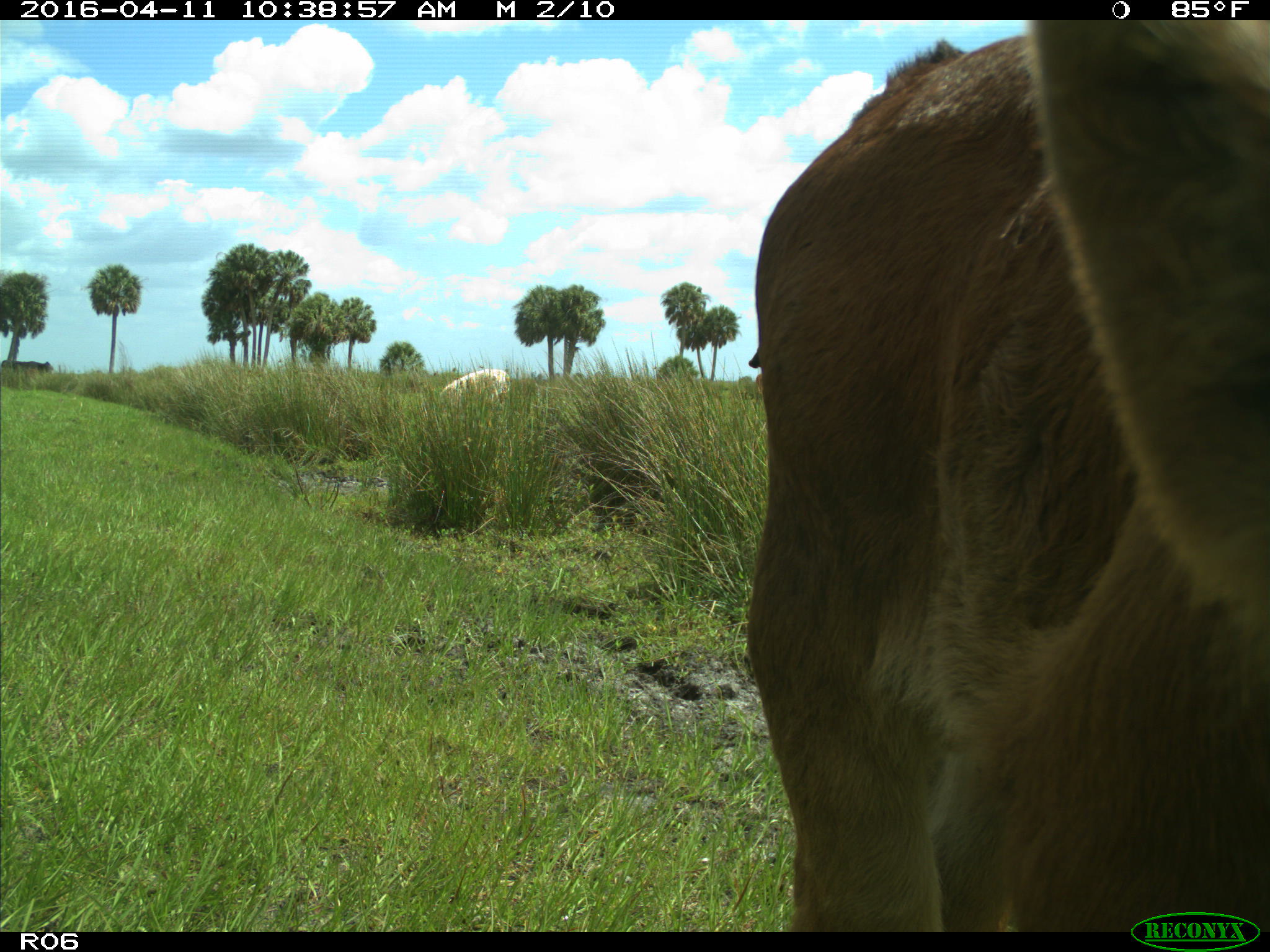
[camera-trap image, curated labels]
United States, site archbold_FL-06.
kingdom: Animalia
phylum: Chordata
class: Mammalia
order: Artiodactyla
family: Bovidae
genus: Bos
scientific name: Bos taurus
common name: domestic cow